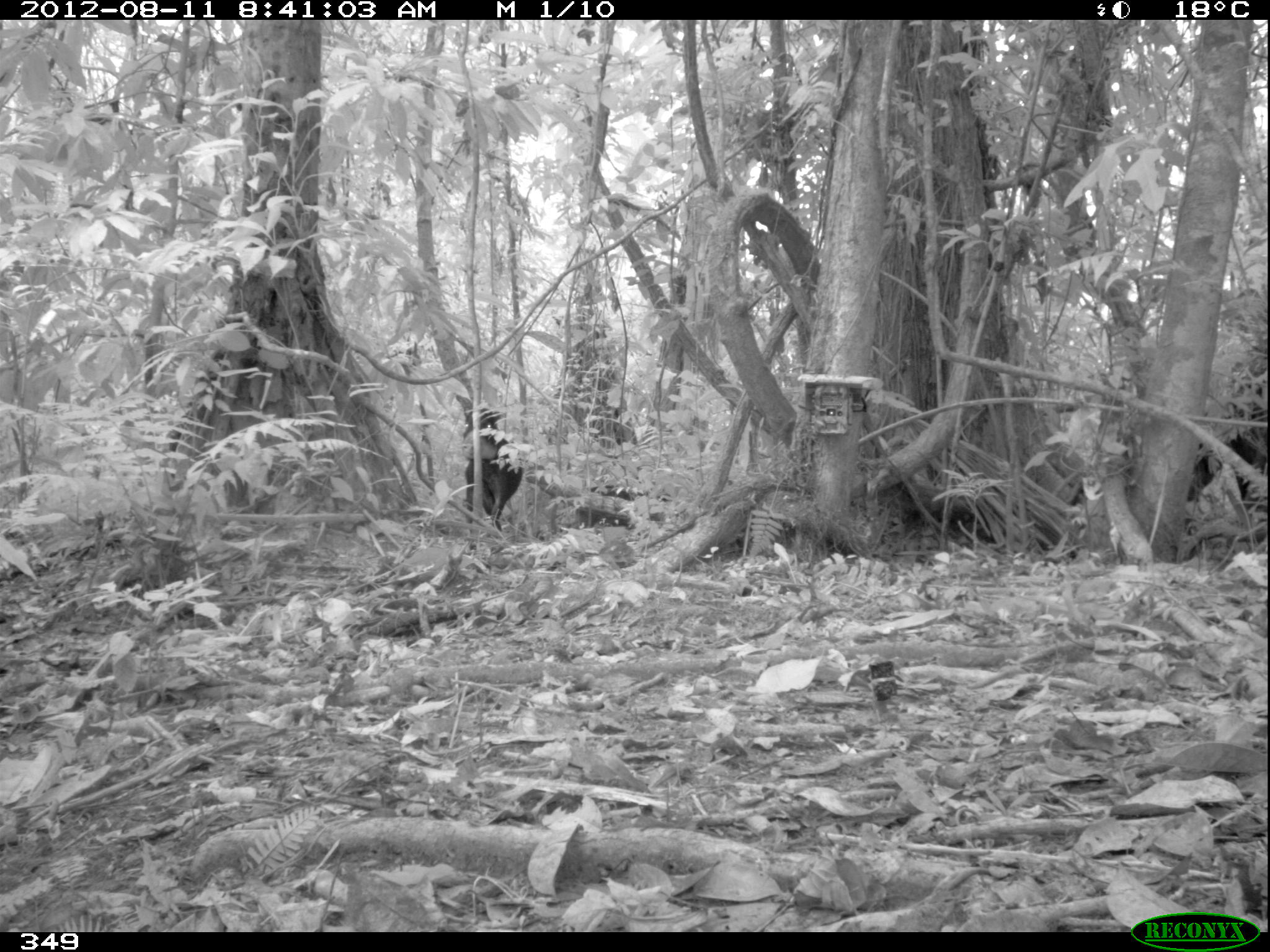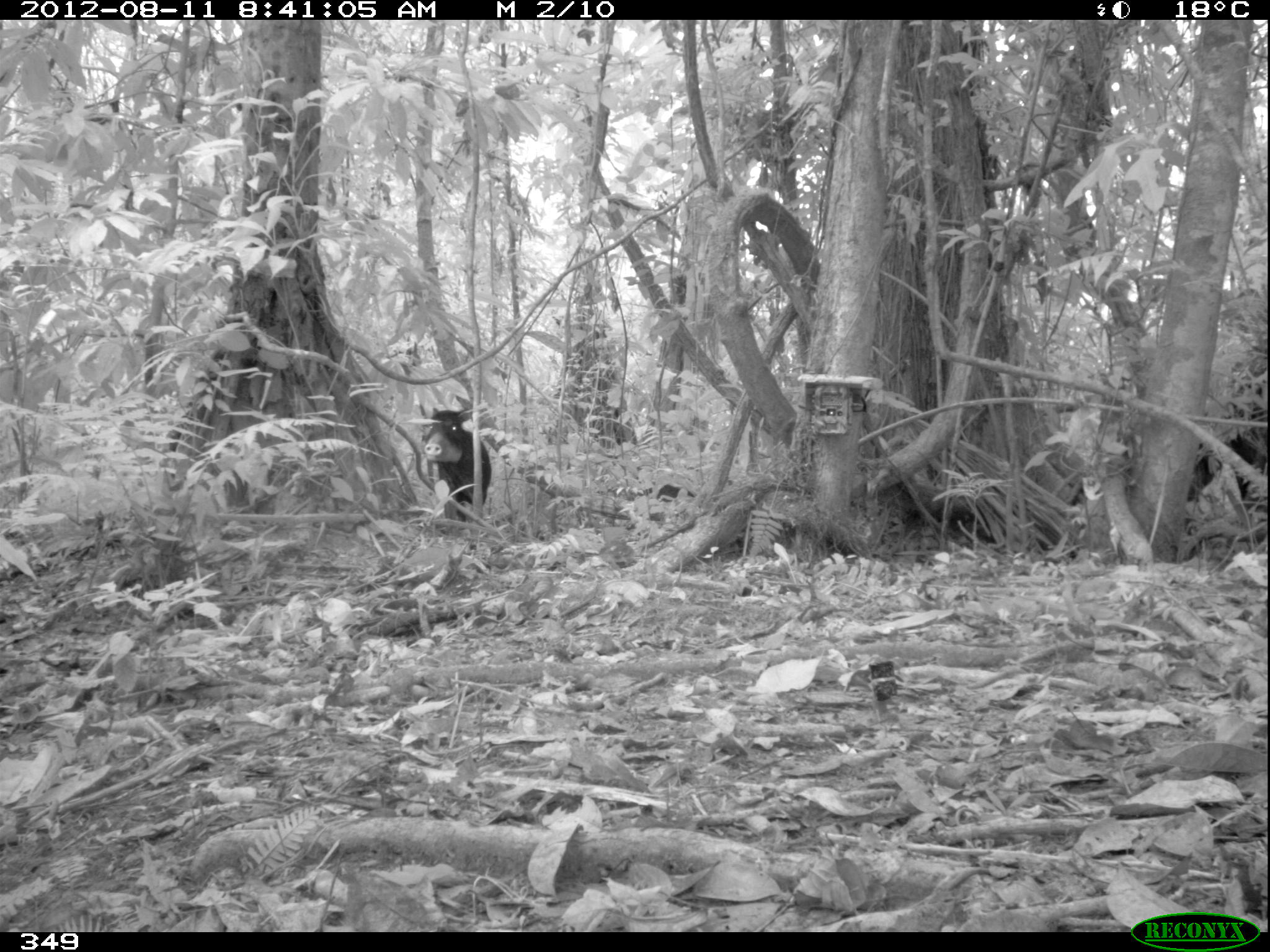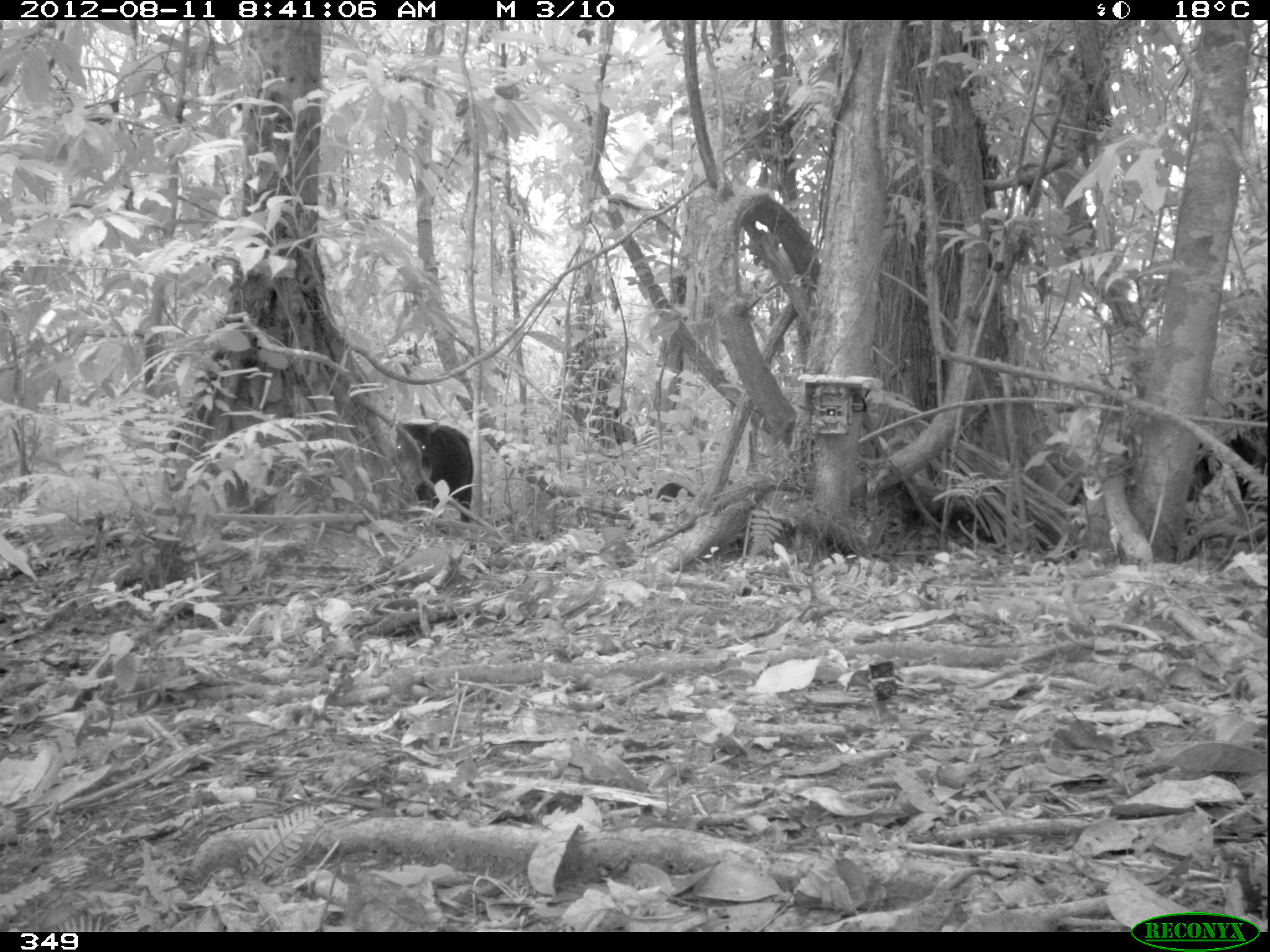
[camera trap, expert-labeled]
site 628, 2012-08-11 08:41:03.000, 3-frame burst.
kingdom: Animalia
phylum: Chordata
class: Mammalia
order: Artiodactyla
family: Tayassuidae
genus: Tayassu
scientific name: Tayassu pecari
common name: white-lipped peccary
Tayassu pecari (white-lipped peccary).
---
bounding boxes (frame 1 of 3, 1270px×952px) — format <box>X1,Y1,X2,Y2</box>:
tayassu pecari: <box>449,391,524,535</box>; <box>1188,428,1267,534</box>; <box>577,483,670,524</box>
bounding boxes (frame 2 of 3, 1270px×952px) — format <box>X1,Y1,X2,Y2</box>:
tayassu pecari: <box>1180,402,1270,508</box>; <box>416,405,490,519</box>; <box>639,485,695,502</box>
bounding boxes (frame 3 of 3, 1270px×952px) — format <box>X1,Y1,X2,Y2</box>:
tayassu pecari: <box>392,415,475,525</box>; <box>1188,432,1267,513</box>; <box>644,482,694,501</box>